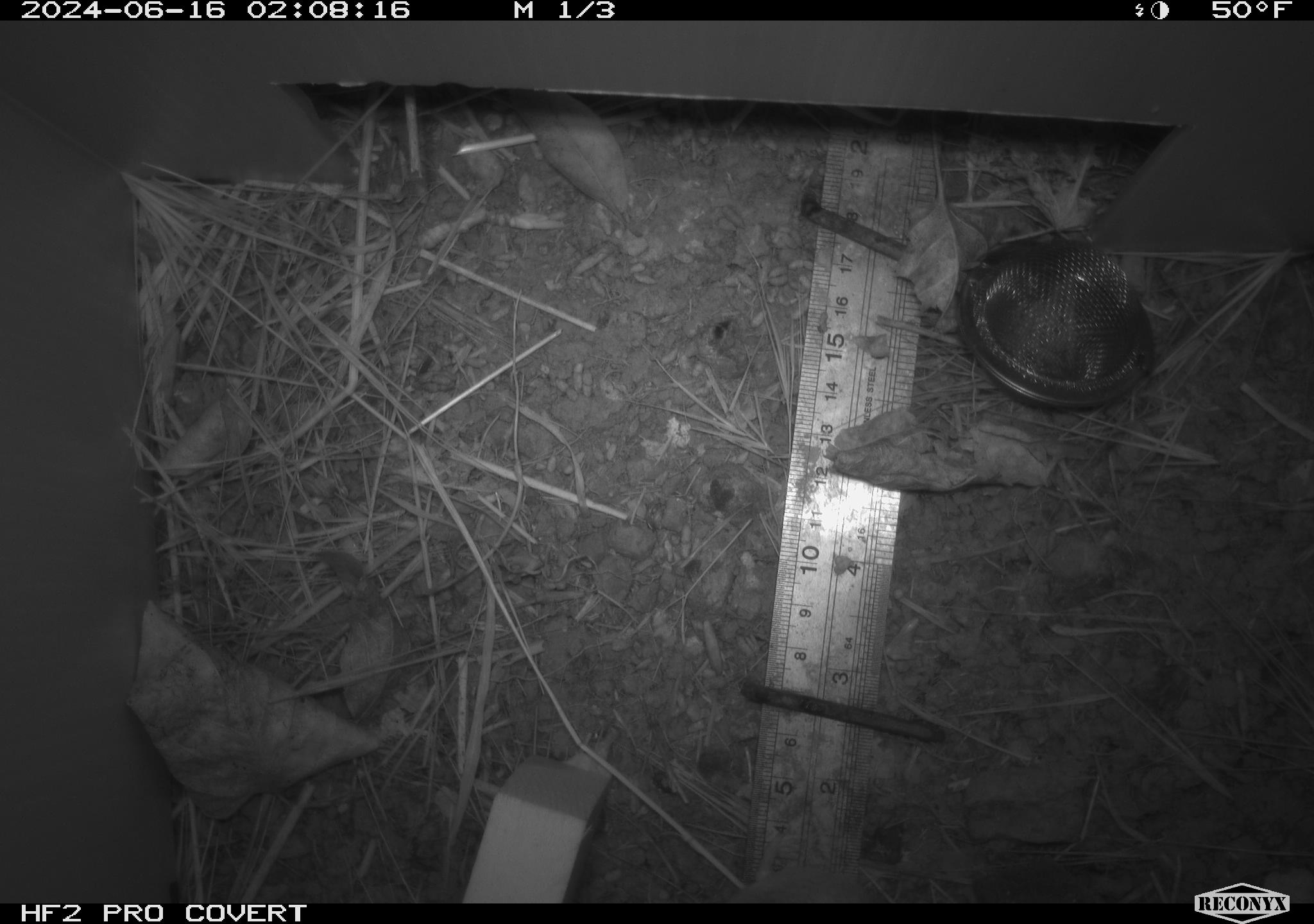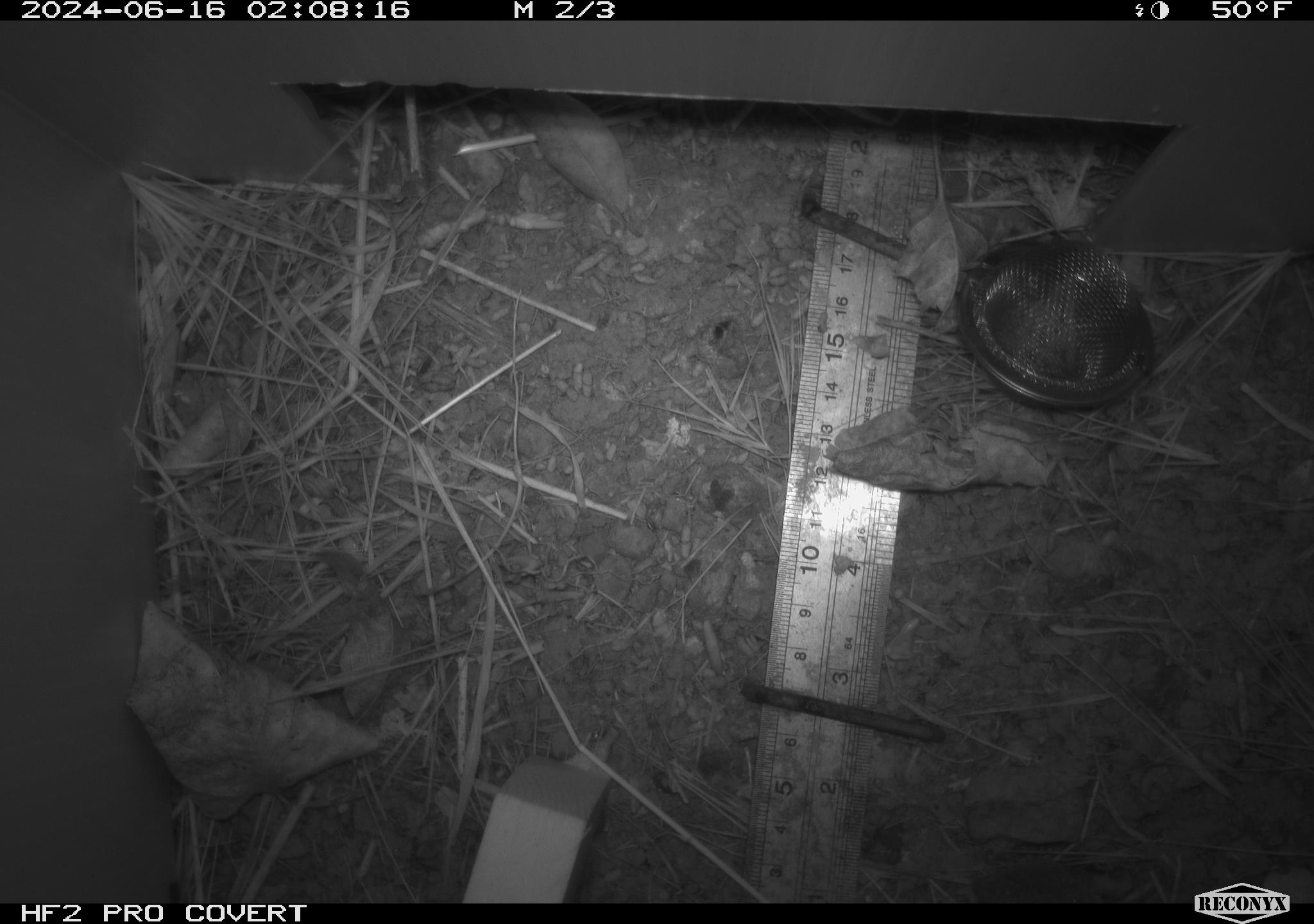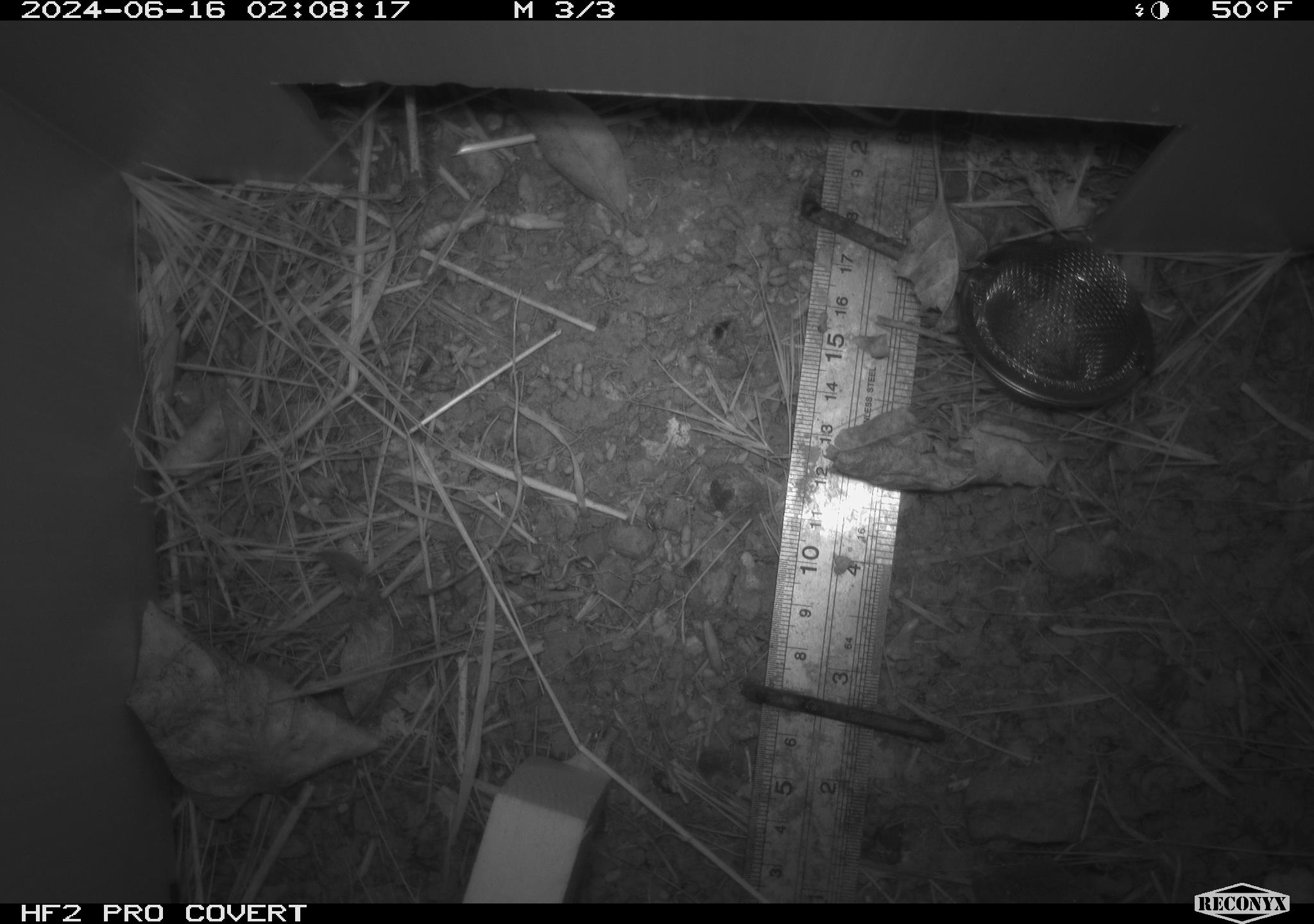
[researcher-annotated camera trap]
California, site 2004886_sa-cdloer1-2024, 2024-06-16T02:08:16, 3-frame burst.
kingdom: Animalia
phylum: Chordata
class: Mammalia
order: Rodentia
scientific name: Rodentia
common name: mouse species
Mouse species (Rodentia).